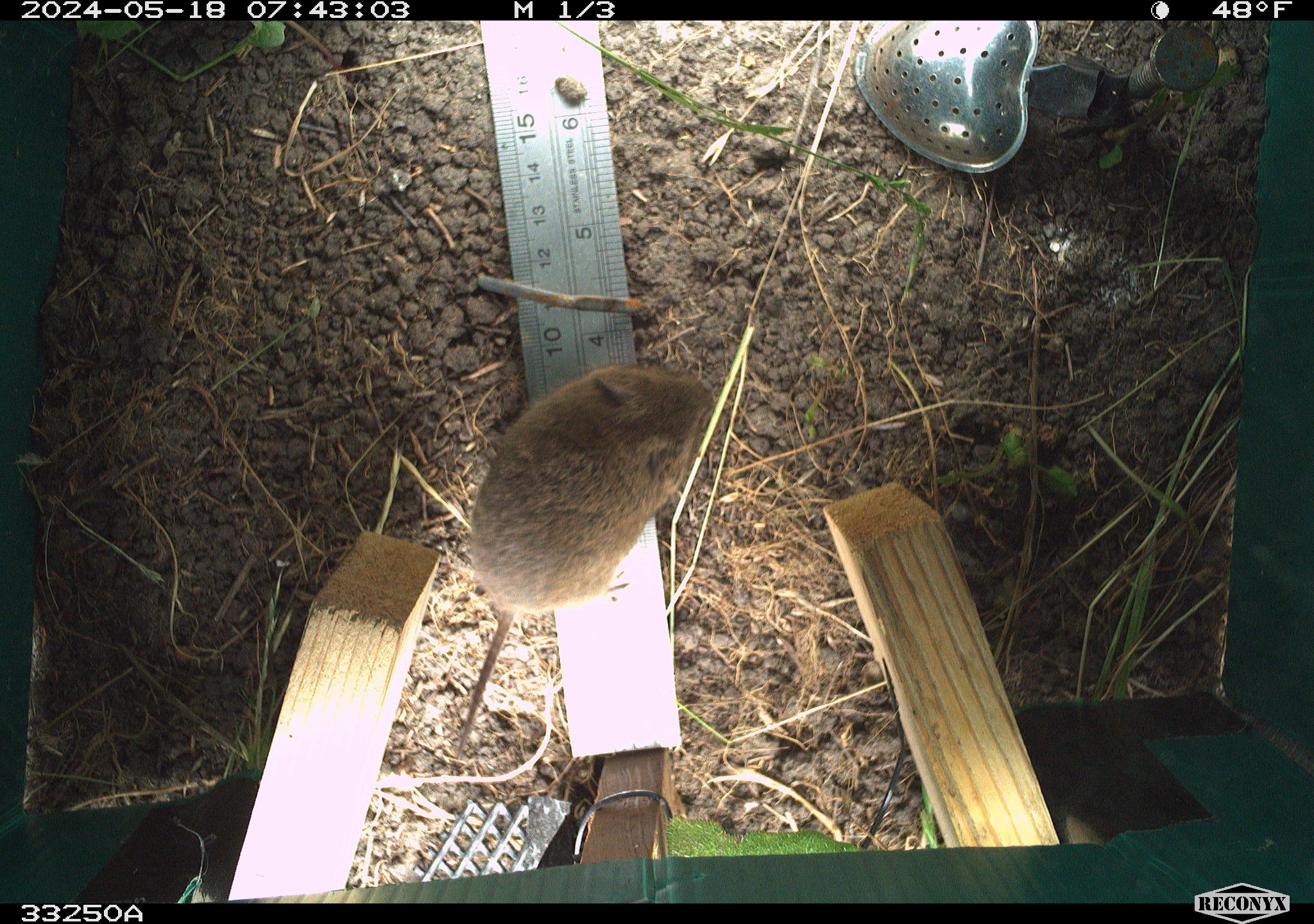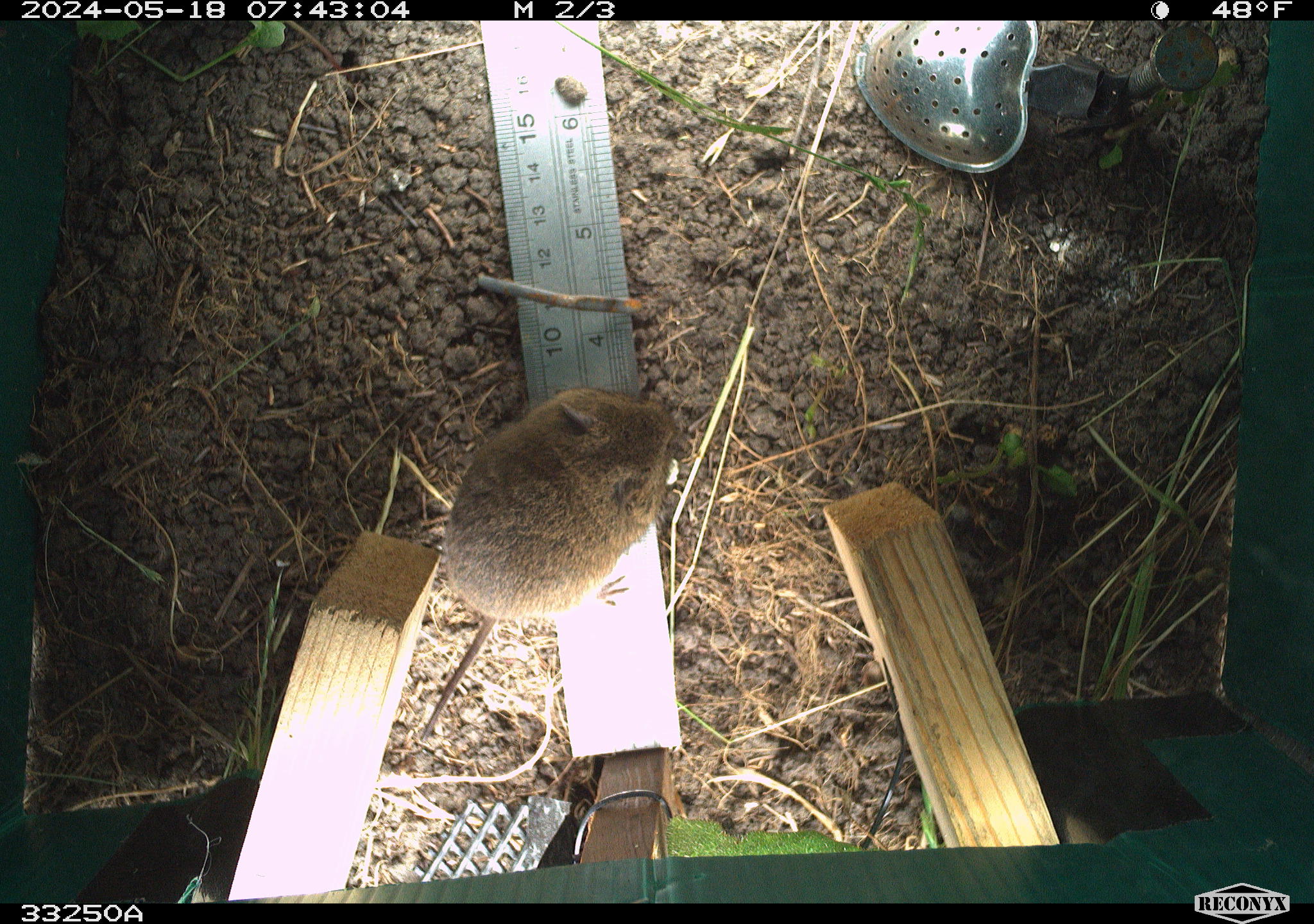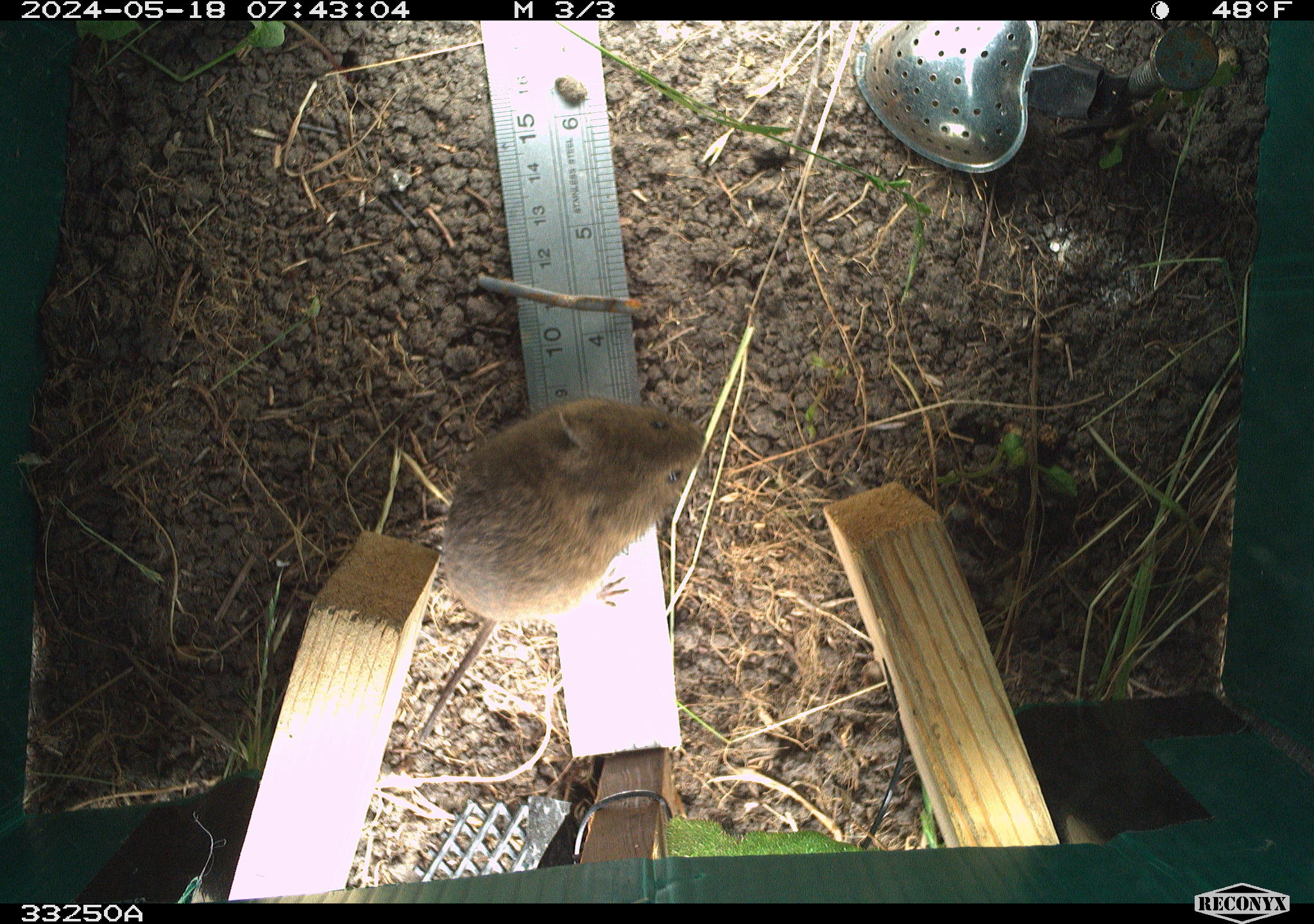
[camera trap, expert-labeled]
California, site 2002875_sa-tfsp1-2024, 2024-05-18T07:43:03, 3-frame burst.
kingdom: Animalia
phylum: Chordata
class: Mammalia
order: Rodentia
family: Cricetidae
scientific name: Arvicolinae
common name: voles, lemmings, and muskrats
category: arvicolinae subfamily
Arvicolinae subfamily (voles, lemmings, and muskrats) (Arvicolinae).